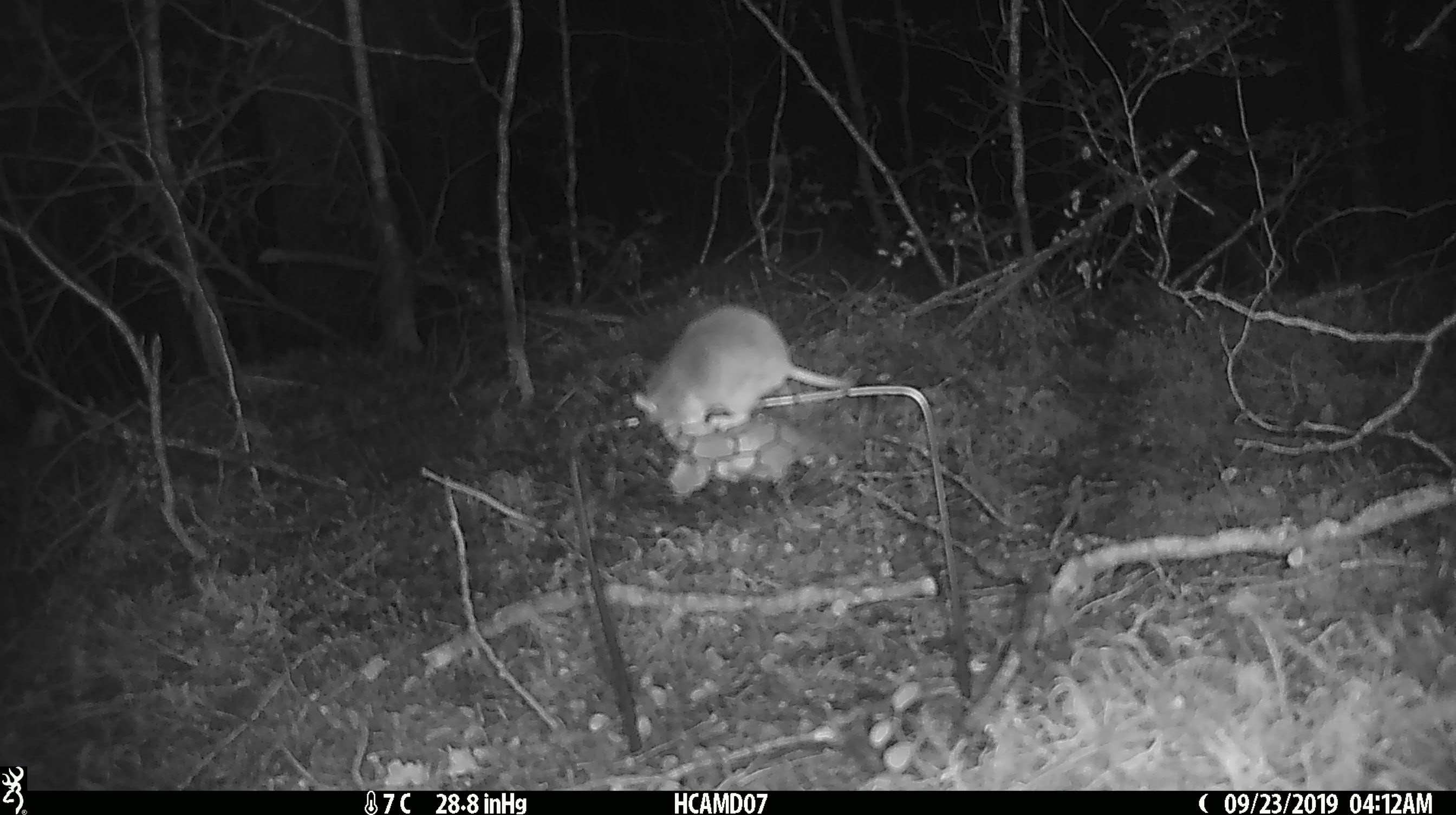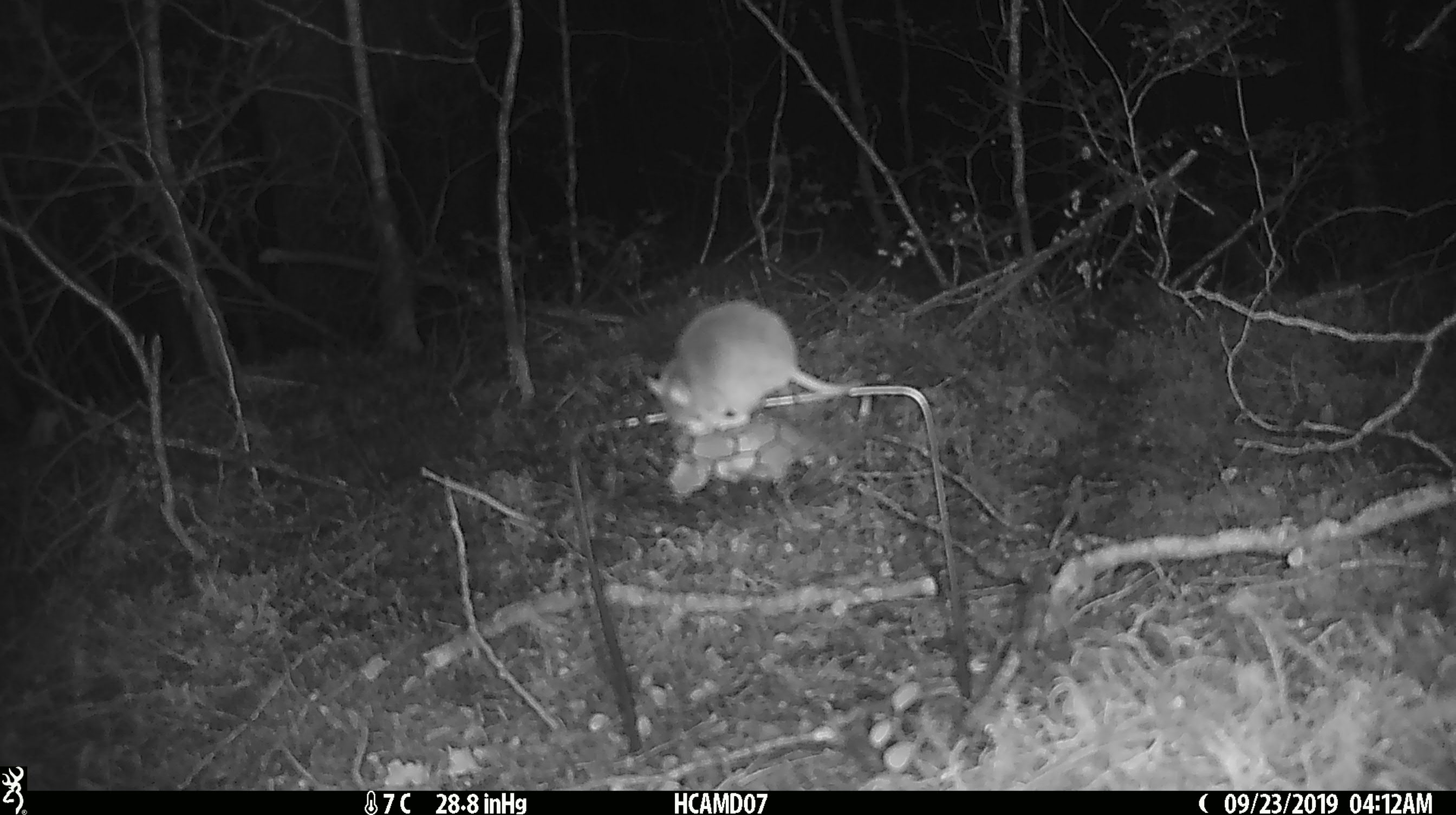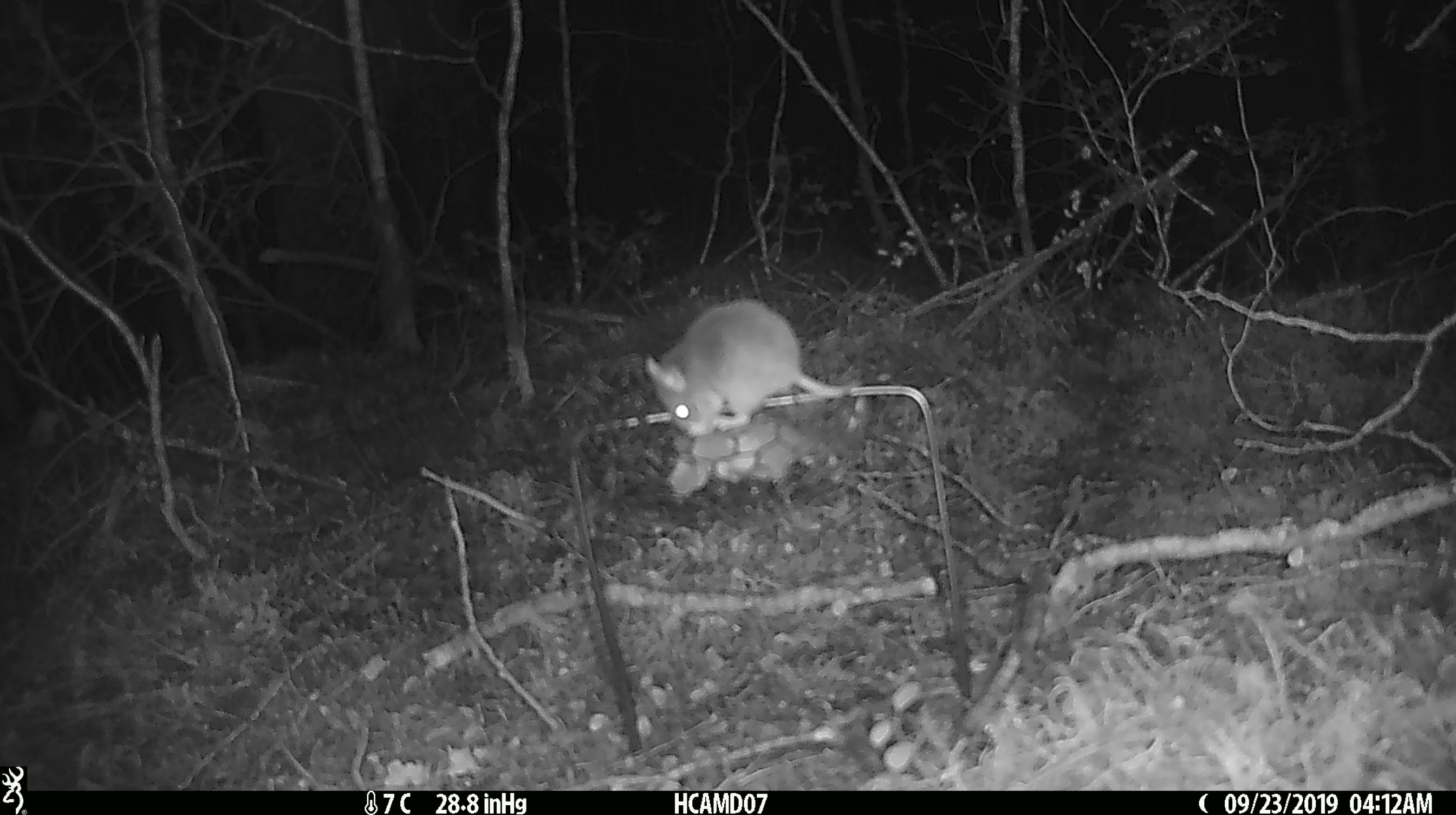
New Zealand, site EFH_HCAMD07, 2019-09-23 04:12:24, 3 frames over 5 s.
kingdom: Animalia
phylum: Chordata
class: Mammalia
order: Rodentia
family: Muridae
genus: Mus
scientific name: Mus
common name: mouse